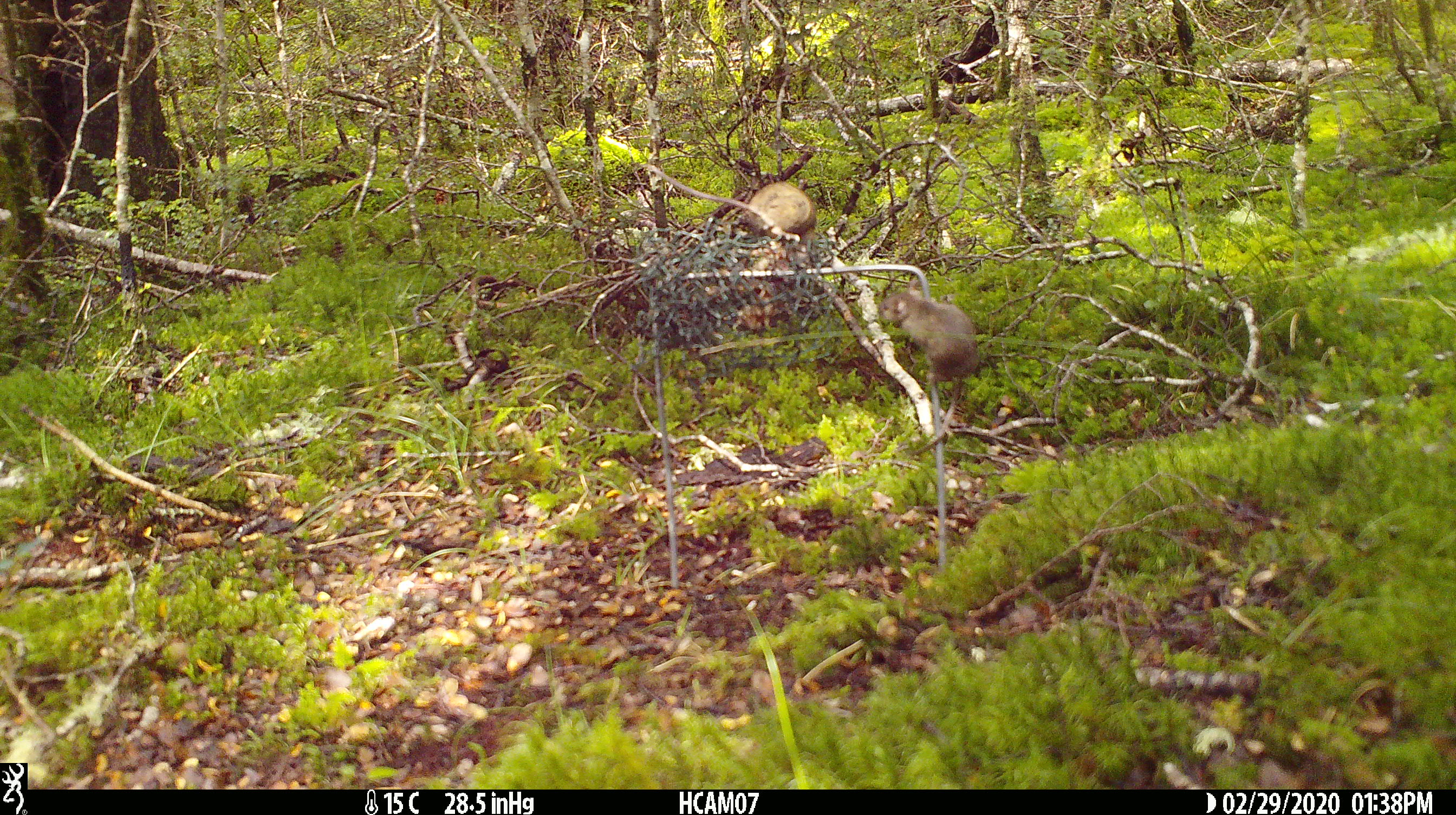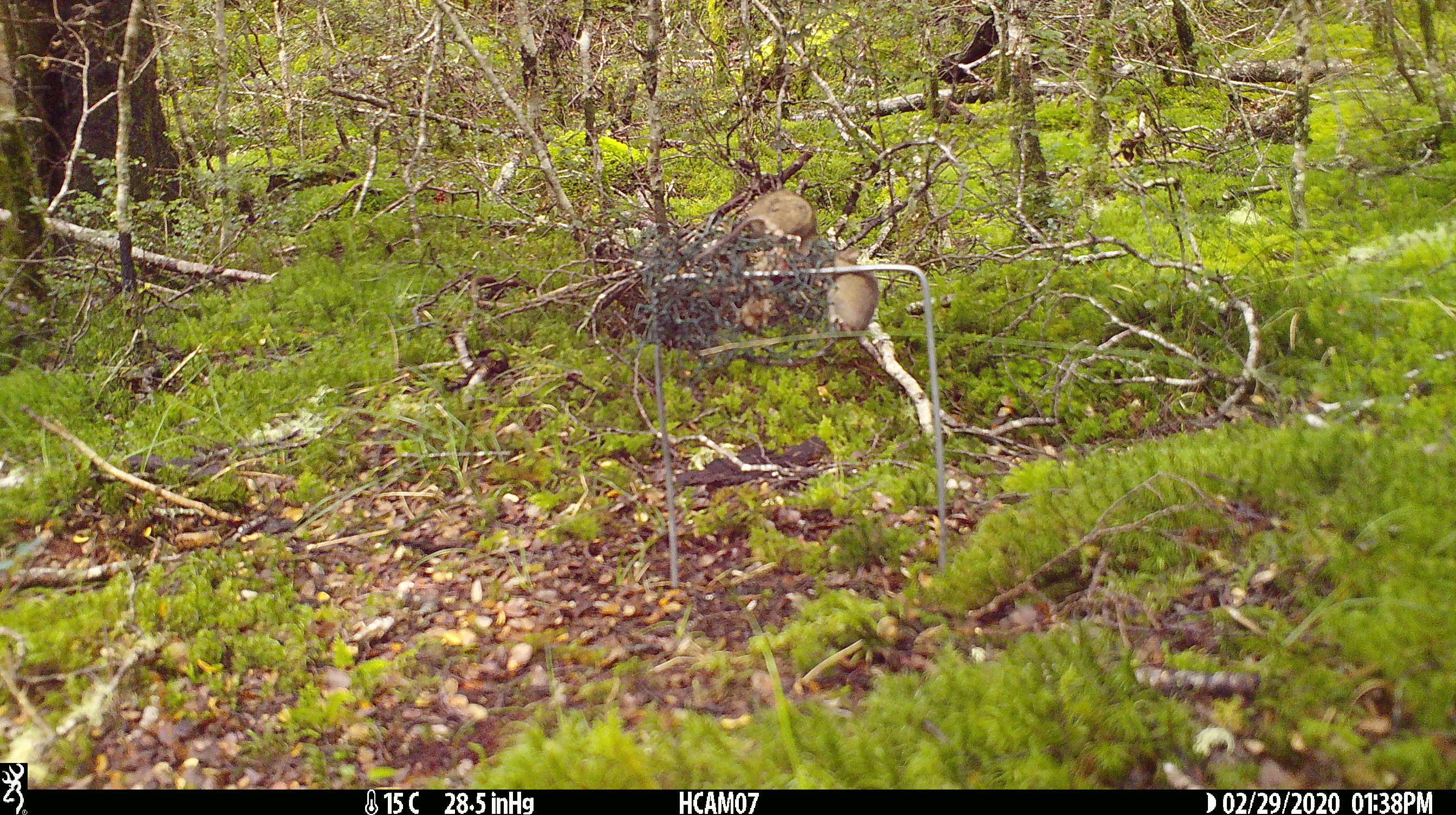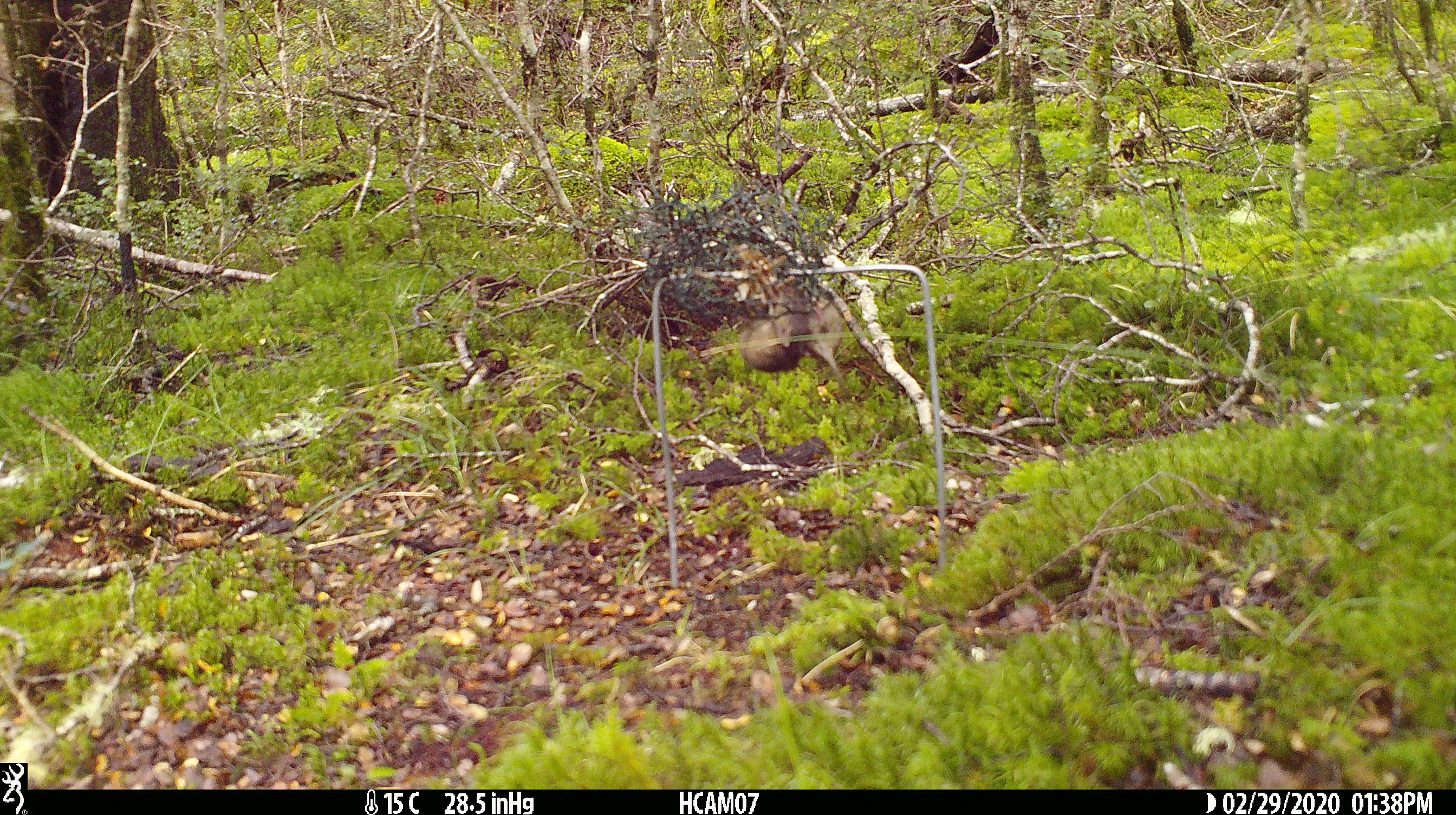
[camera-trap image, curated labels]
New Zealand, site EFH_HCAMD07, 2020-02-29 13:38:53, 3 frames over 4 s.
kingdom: Animalia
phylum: Chordata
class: Mammalia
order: Rodentia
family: Muridae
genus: Mus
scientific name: Mus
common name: mouse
Mouse (Mus).